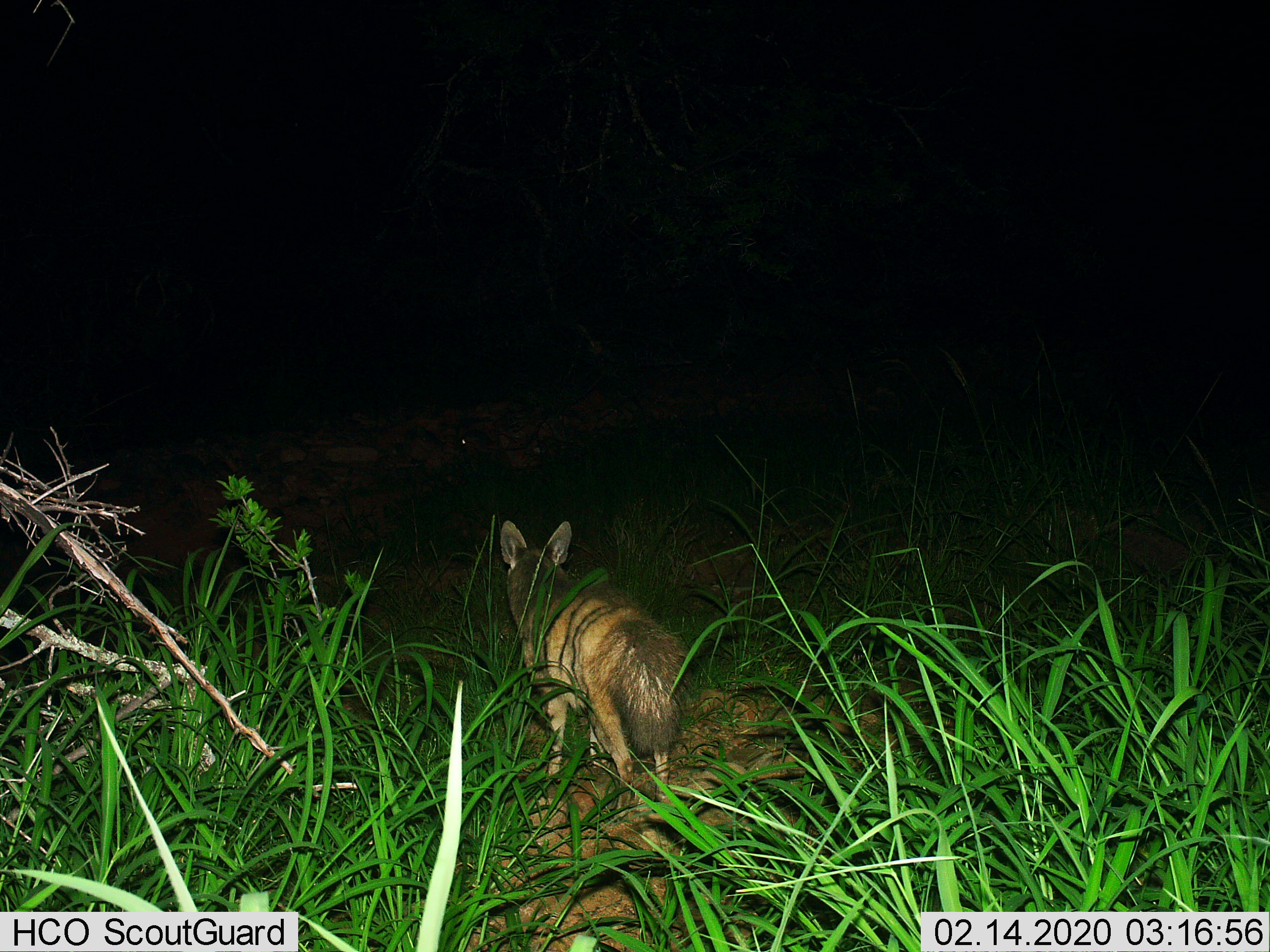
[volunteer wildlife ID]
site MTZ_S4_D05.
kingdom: Animalia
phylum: Chordata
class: Mammalia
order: Carnivora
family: Hyaenidae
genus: Proteles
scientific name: Proteles cristatus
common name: aardwolf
Aardwolf (Proteles cristatus), count 1. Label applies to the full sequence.